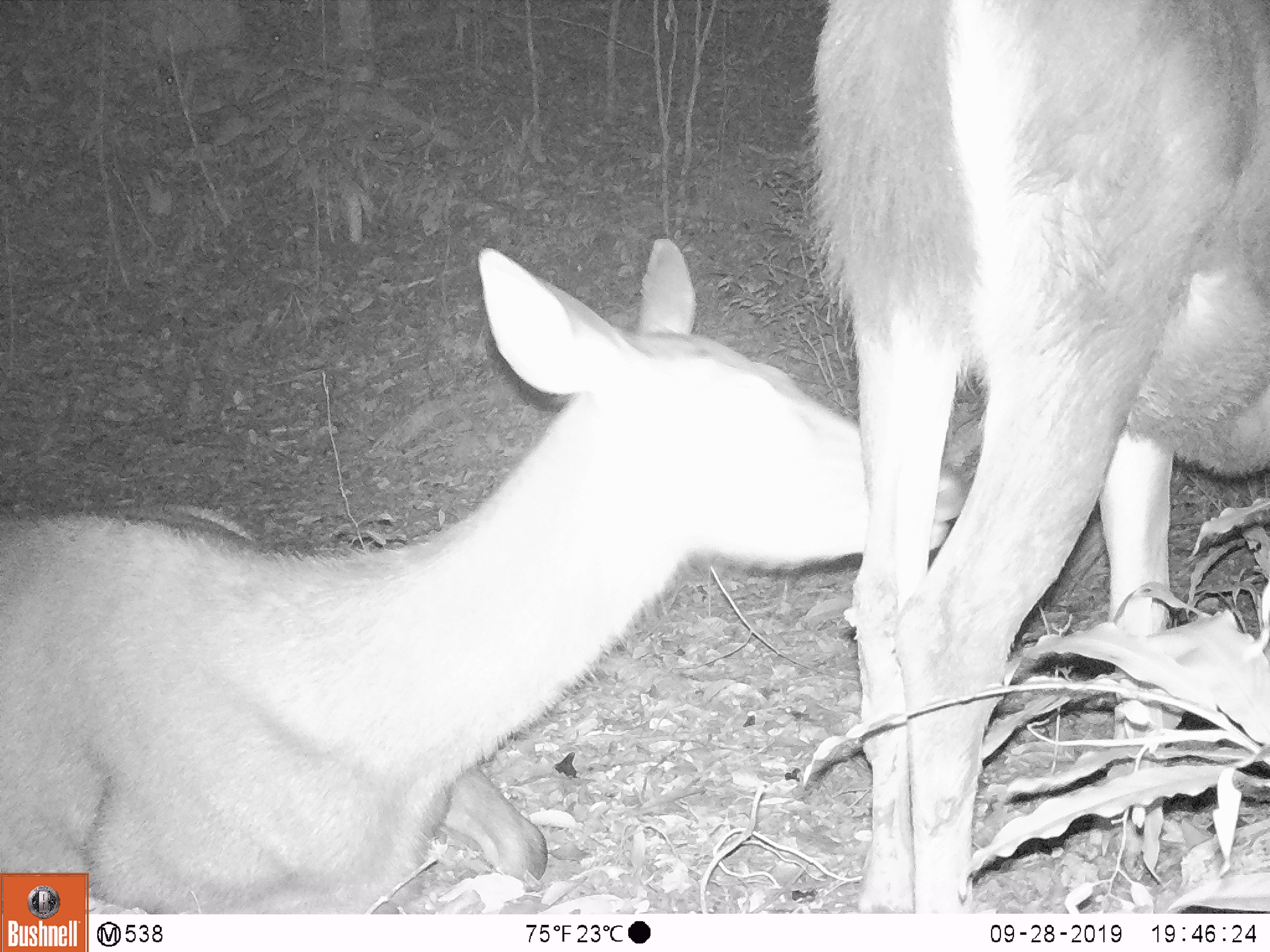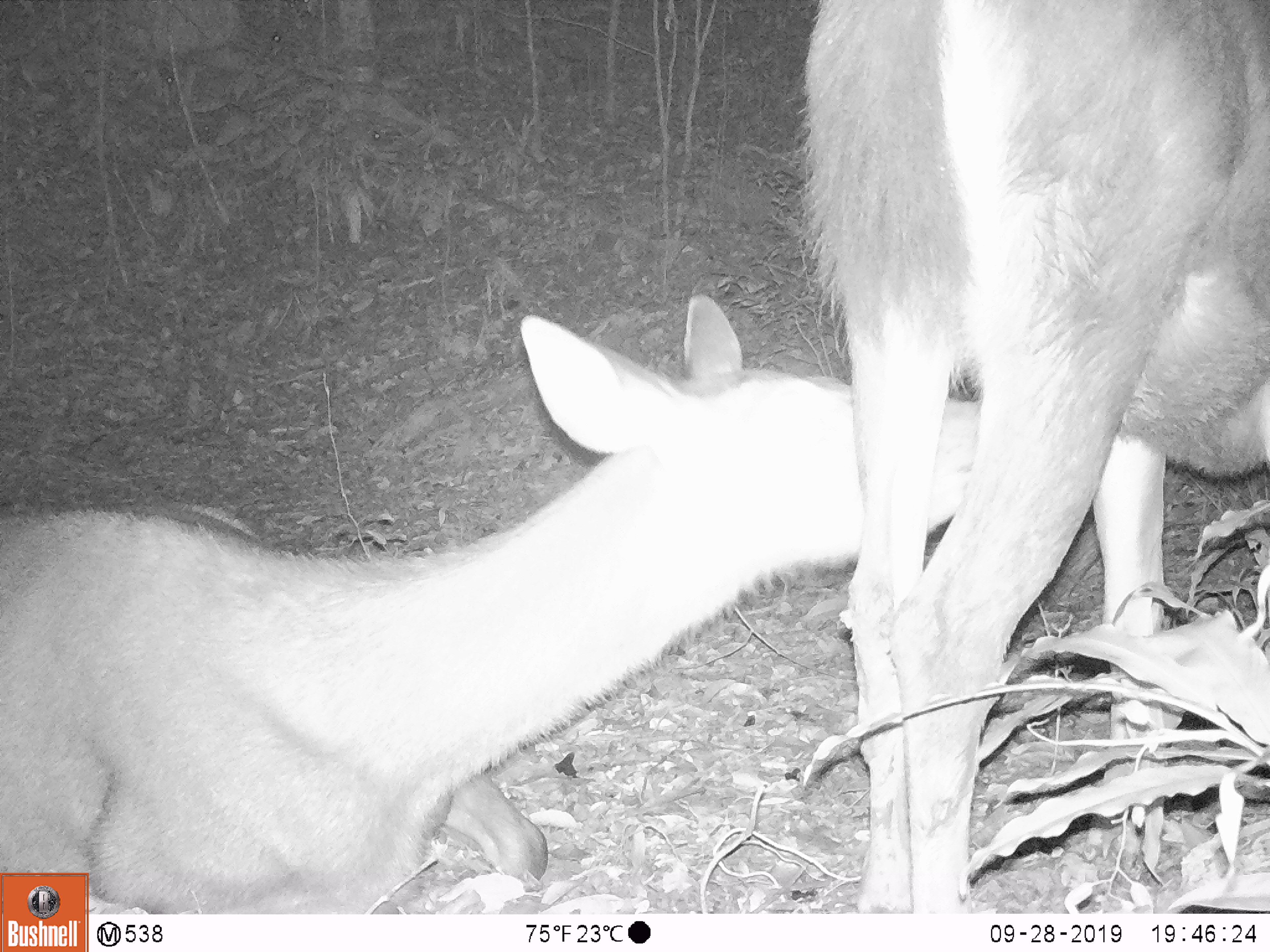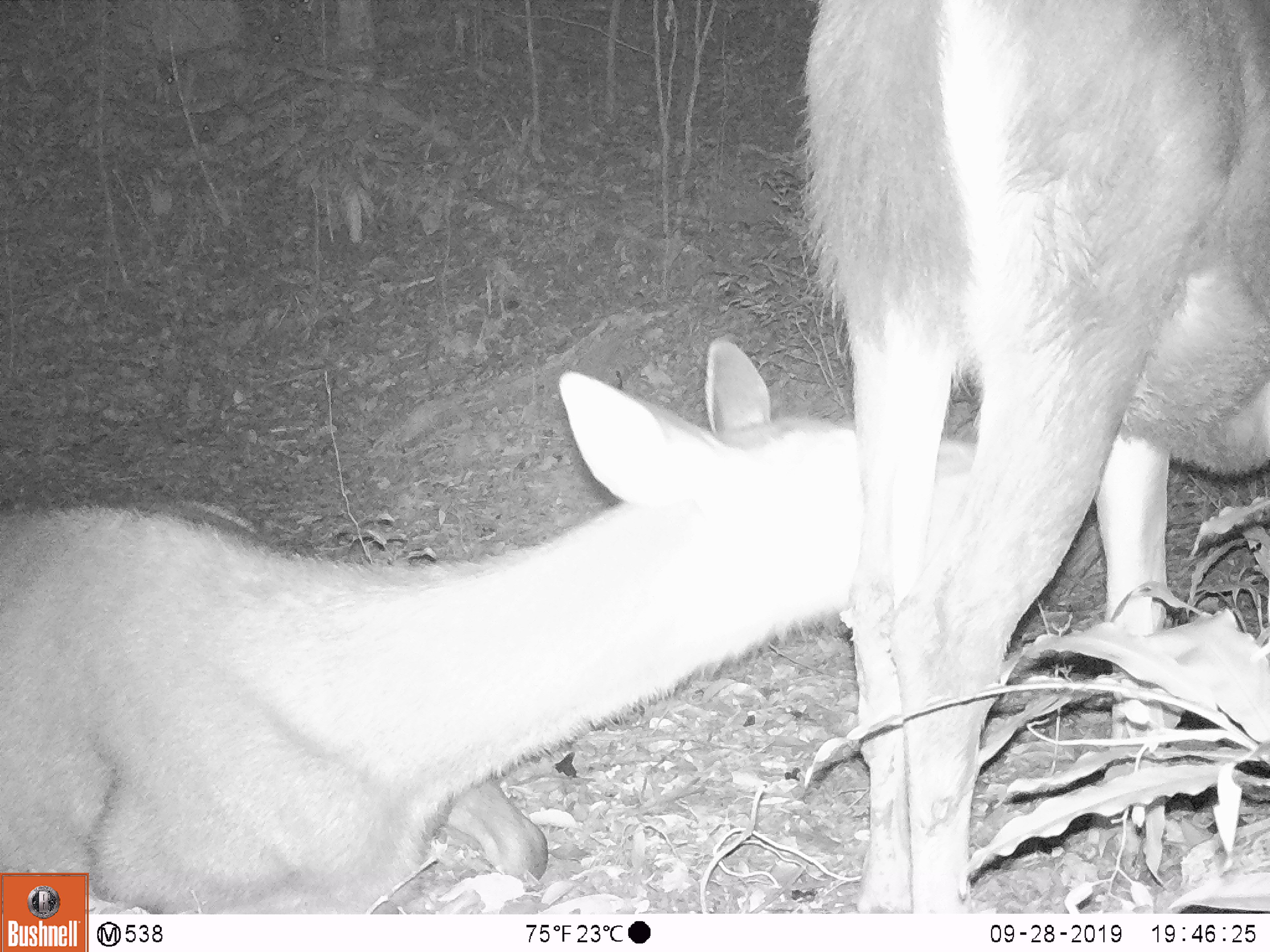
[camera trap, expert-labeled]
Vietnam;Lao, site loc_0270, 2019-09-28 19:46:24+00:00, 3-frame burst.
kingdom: Animalia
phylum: Chordata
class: Mammalia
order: Artiodactyla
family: Cervidae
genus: Rusa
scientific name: Rusa unicolor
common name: sambar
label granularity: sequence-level